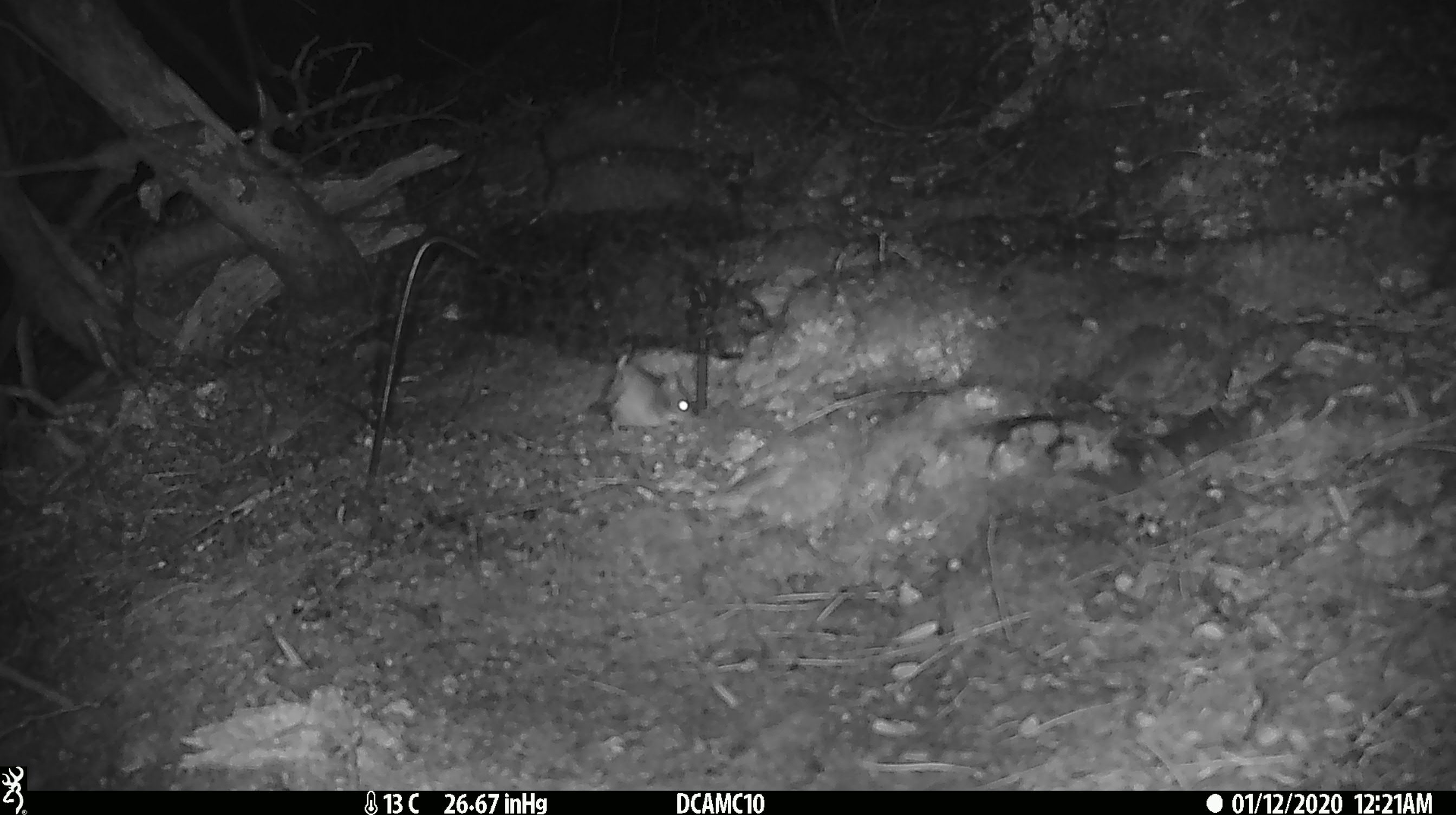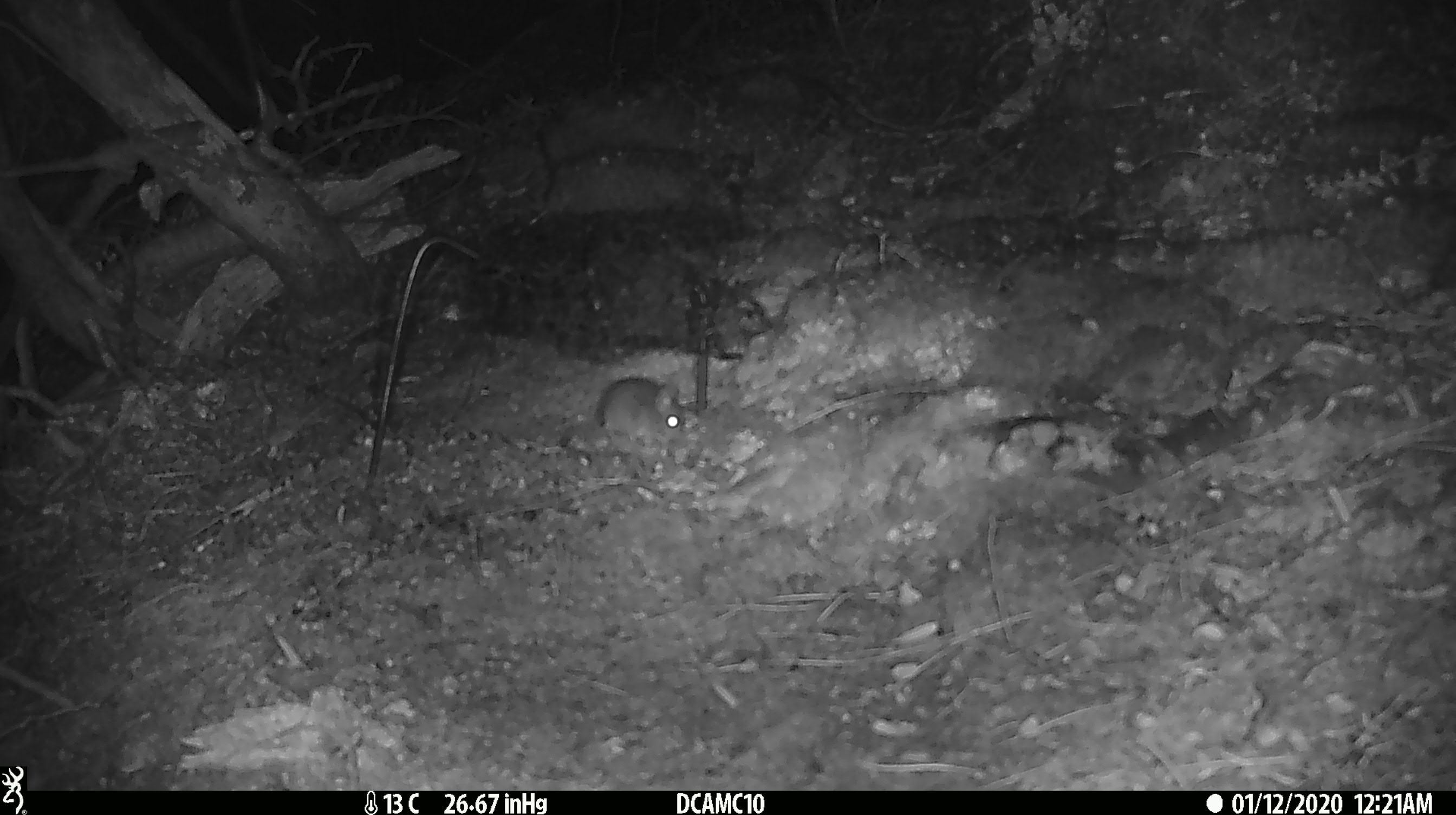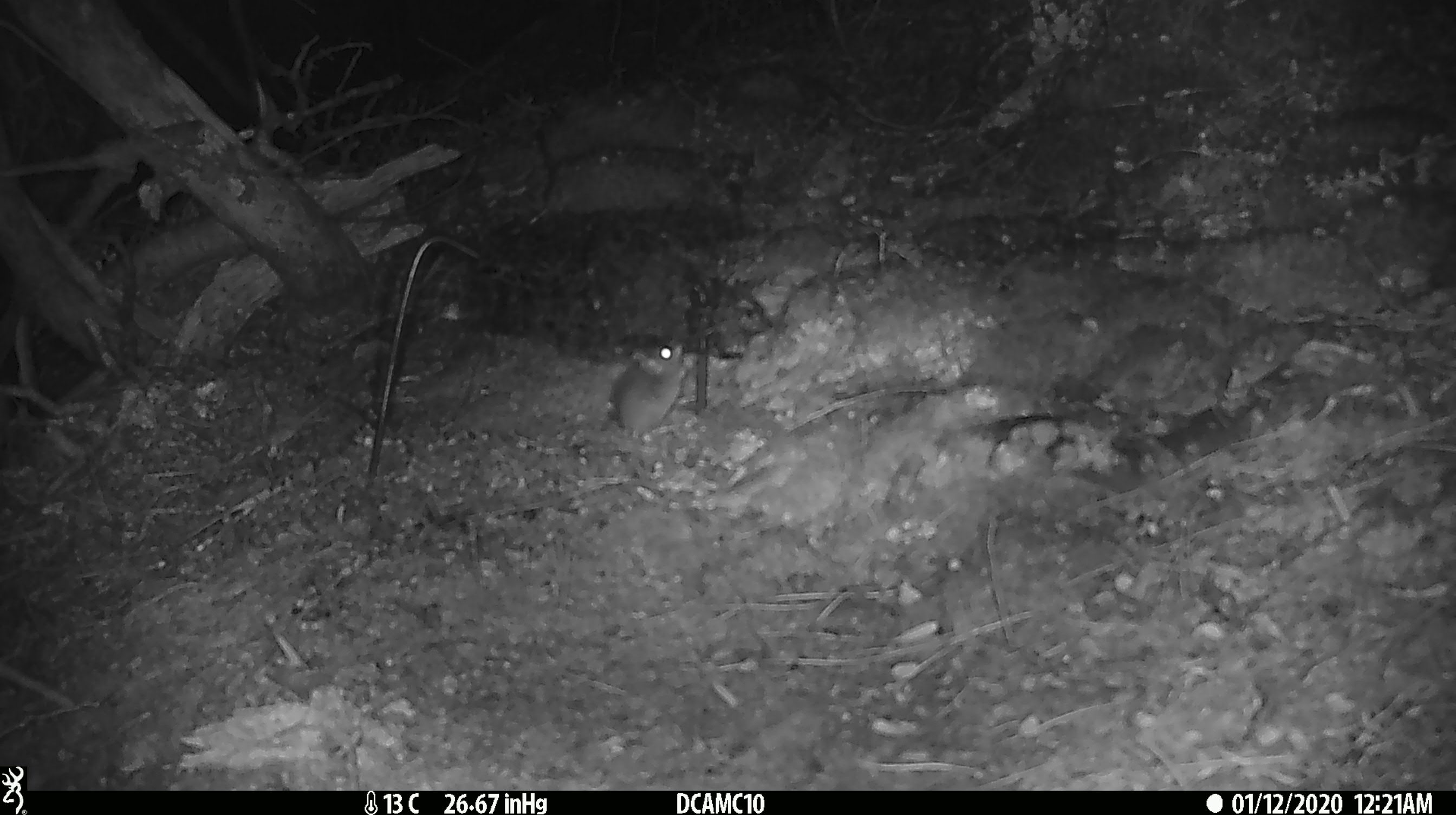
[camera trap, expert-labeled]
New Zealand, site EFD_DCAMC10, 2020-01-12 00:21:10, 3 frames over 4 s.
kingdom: Animalia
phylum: Chordata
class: Mammalia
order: Rodentia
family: Muridae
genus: Mus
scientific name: Mus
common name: mouse